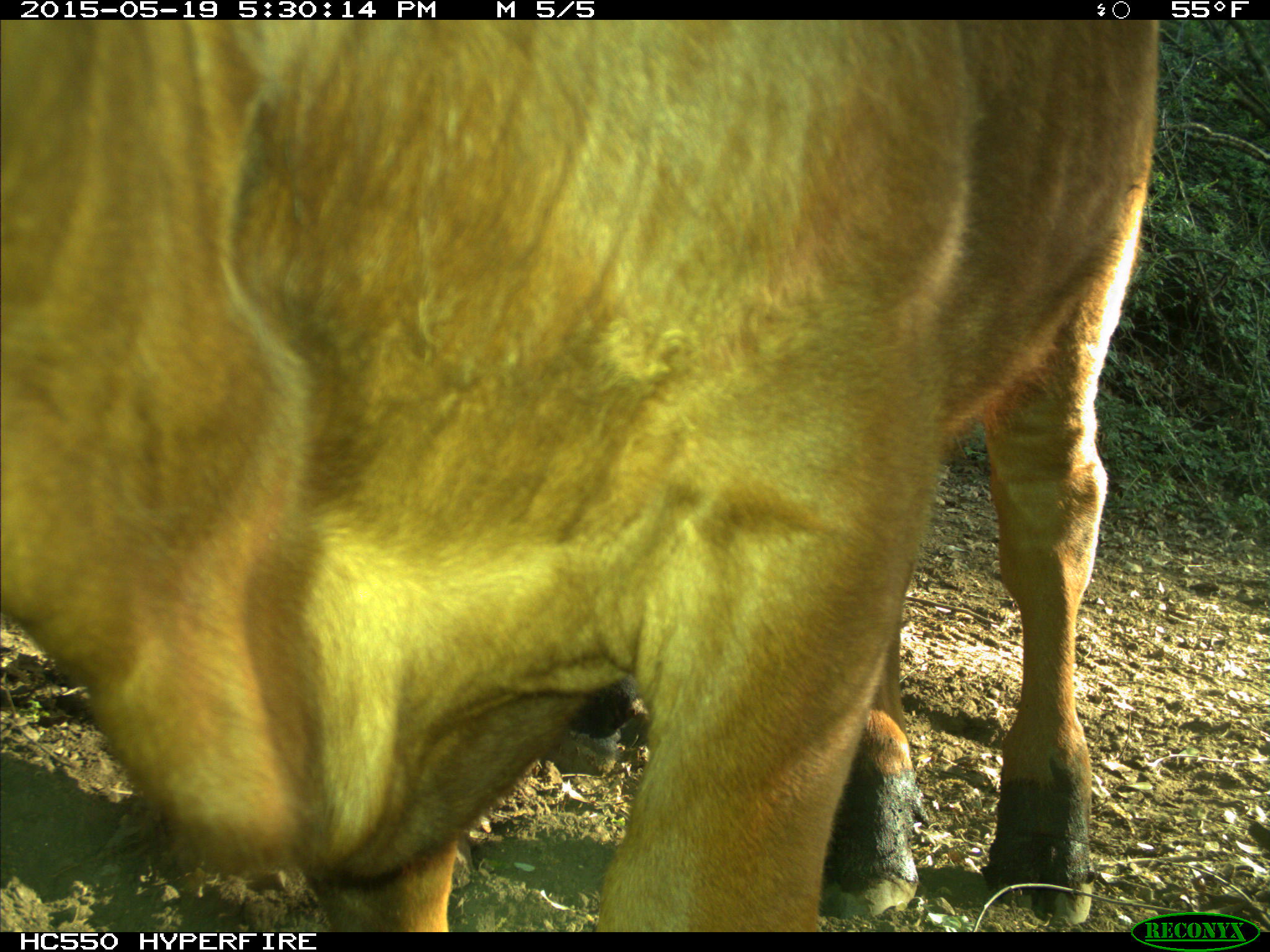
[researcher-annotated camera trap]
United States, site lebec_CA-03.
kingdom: Animalia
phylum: Chordata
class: Mammalia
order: Artiodactyla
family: Bovidae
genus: Bos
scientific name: Bos taurus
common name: domestic cow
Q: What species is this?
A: Bos taurus (domestic cow).